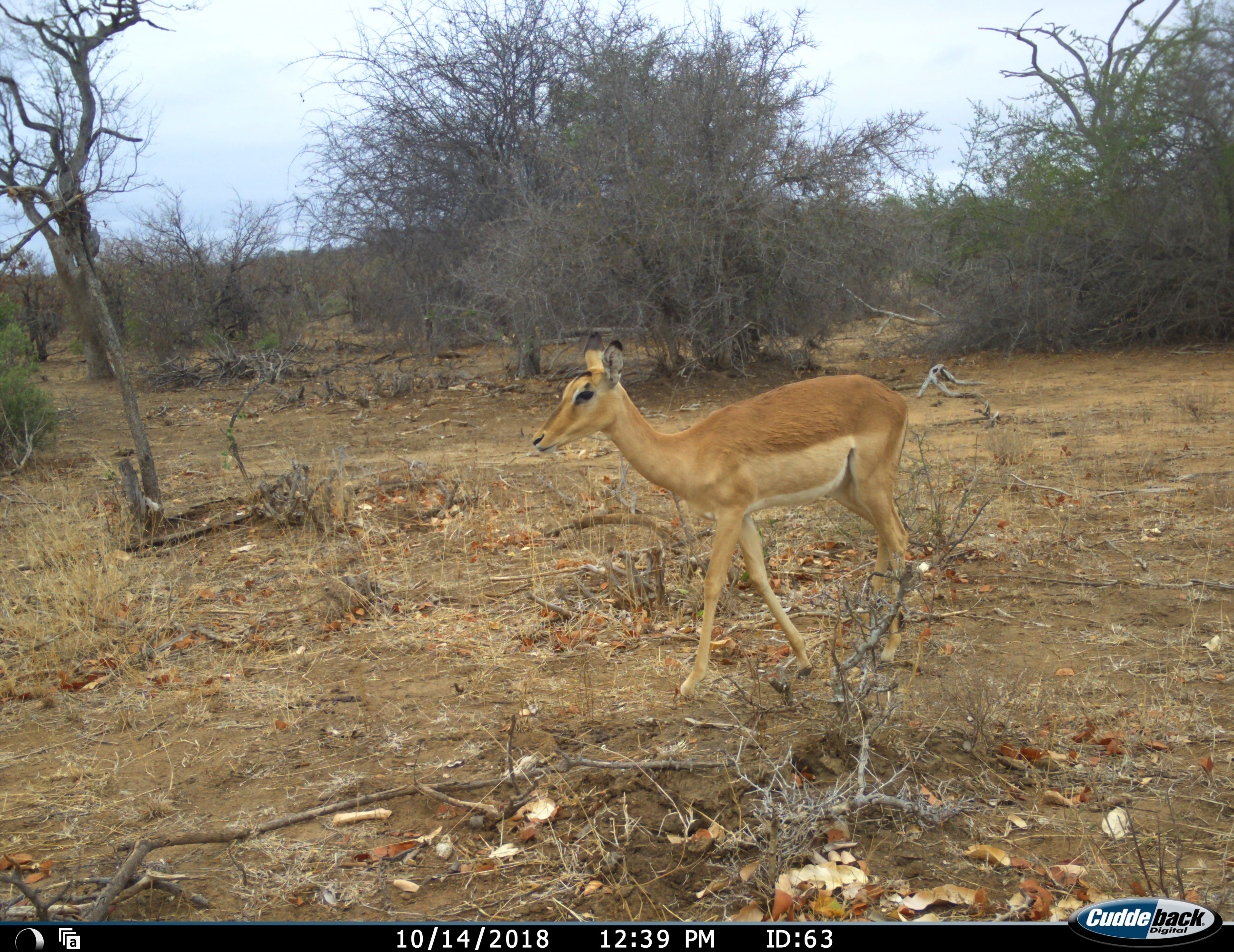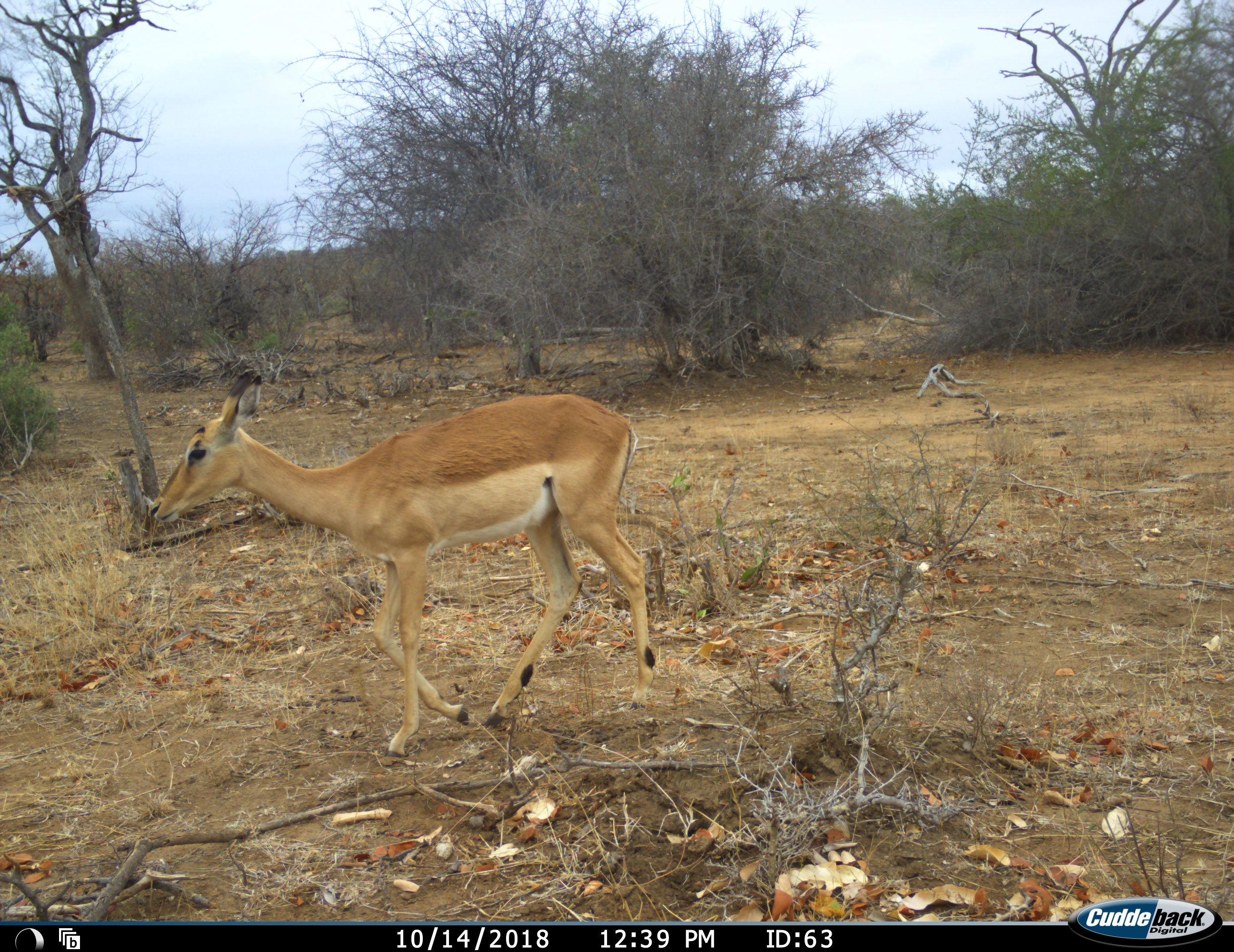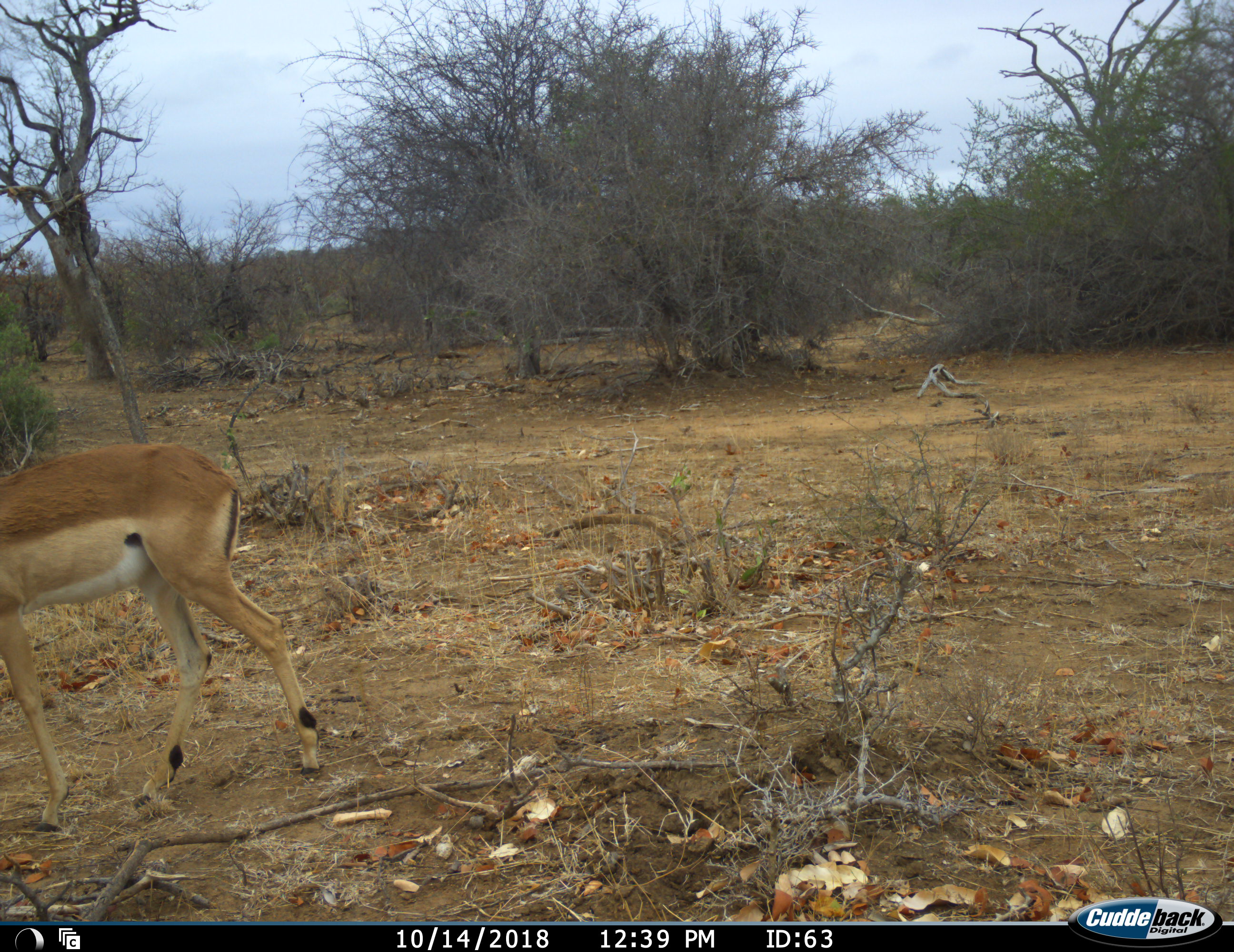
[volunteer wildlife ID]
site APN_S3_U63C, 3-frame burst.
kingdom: Animalia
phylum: Chordata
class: Mammalia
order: Artiodactyla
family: Bovidae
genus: Aepyceros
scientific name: Aepyceros melampus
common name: impala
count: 1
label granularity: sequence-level